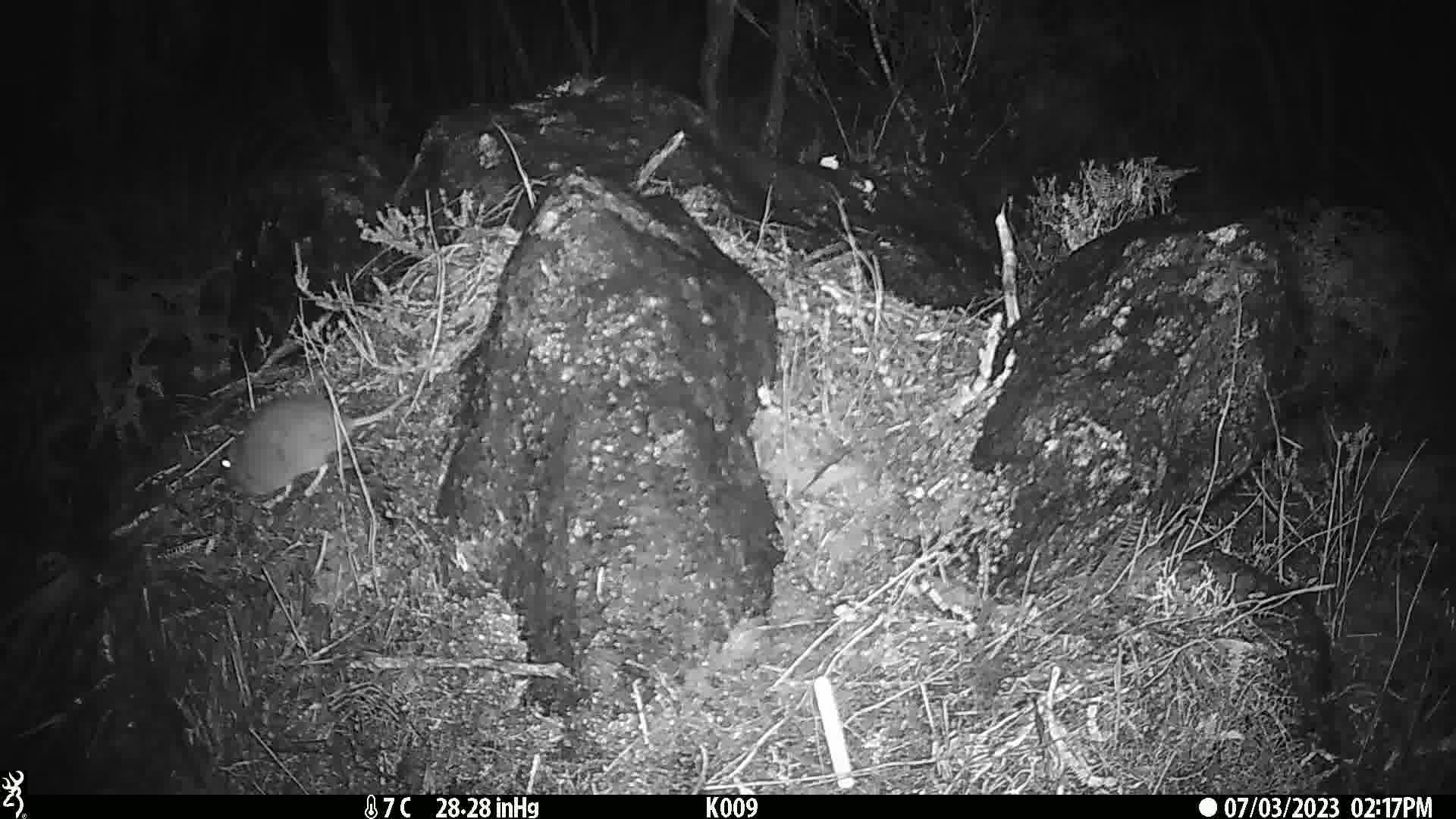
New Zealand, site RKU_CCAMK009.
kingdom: Animalia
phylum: Chordata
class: Mammalia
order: Rodentia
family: Muridae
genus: Rattus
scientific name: Rattus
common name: rat